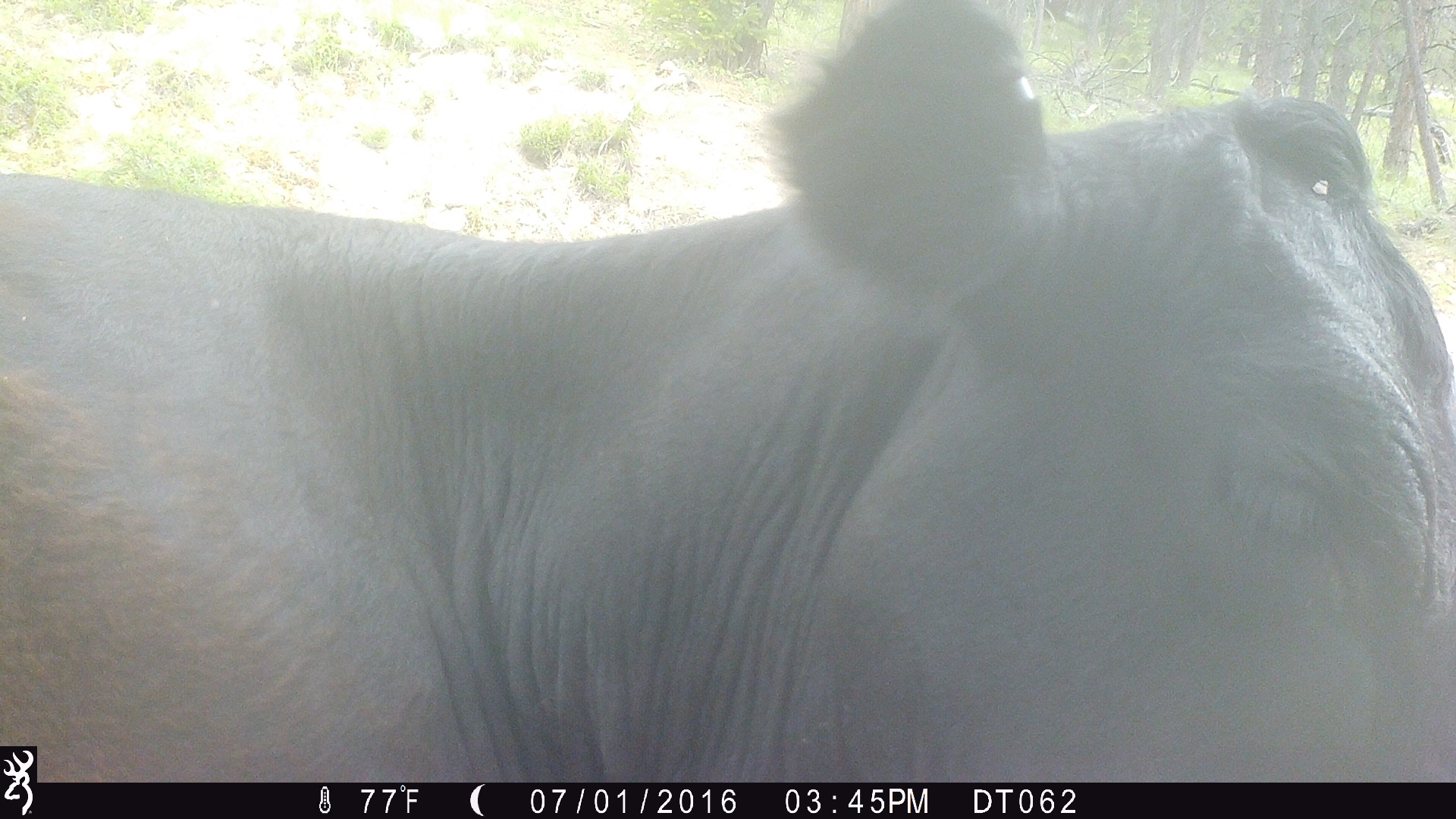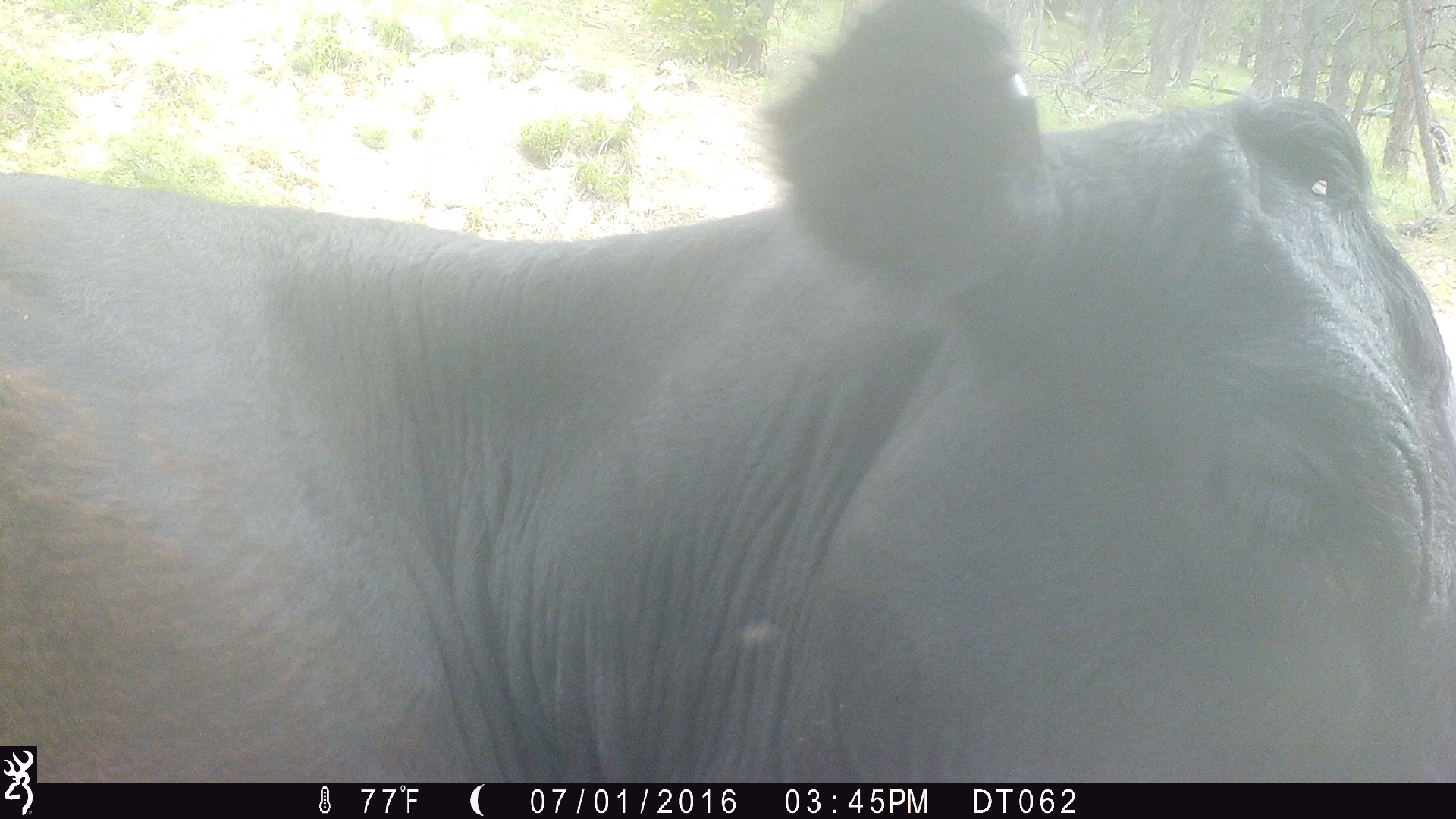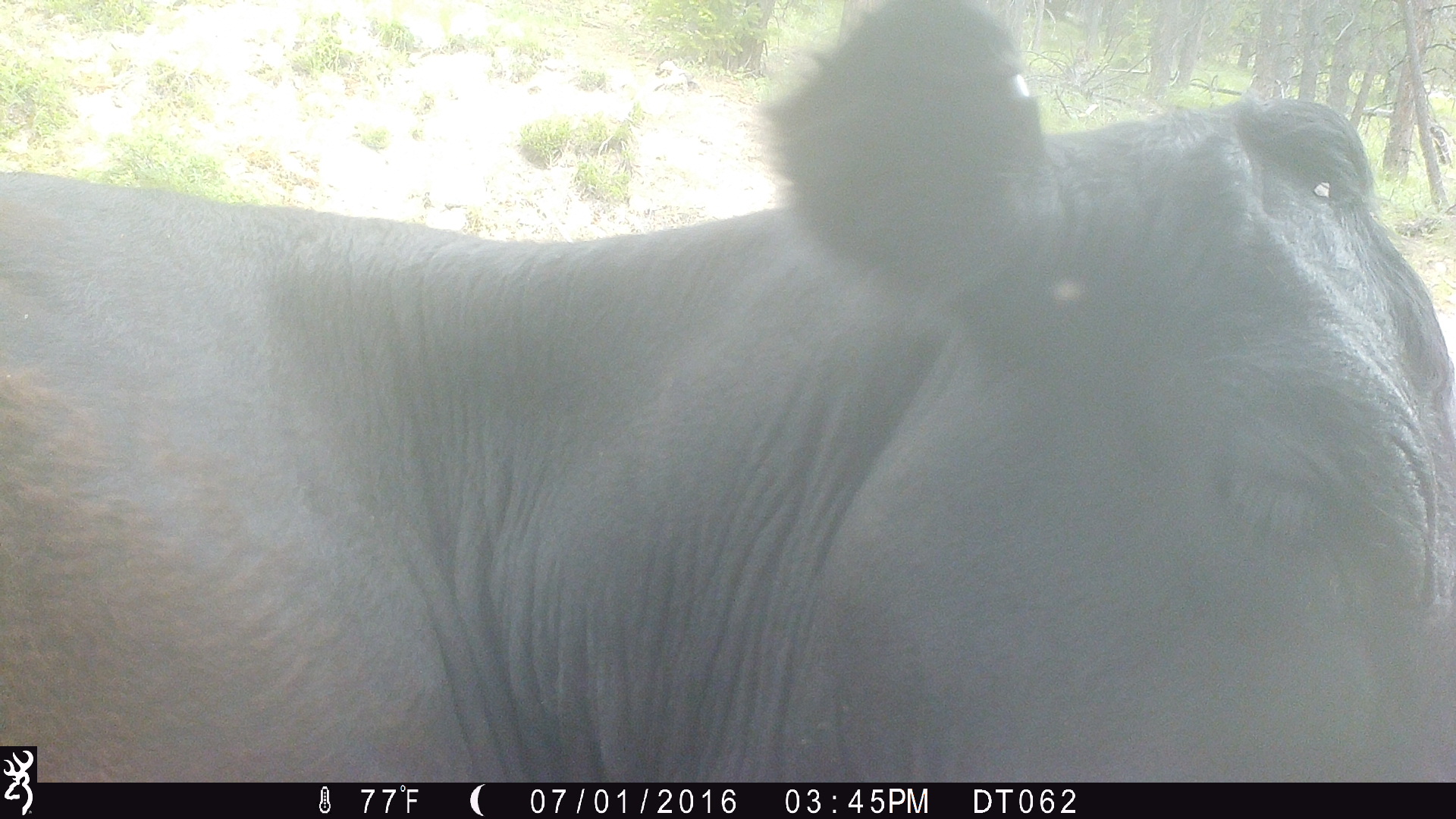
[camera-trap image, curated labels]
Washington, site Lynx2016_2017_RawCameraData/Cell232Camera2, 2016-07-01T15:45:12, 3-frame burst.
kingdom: Animalia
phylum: Chordata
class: Mammalia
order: Artiodactyla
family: Bovidae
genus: Bos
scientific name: Bos taurus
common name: domestic cattle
Domestic cattle (Bos taurus). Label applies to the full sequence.